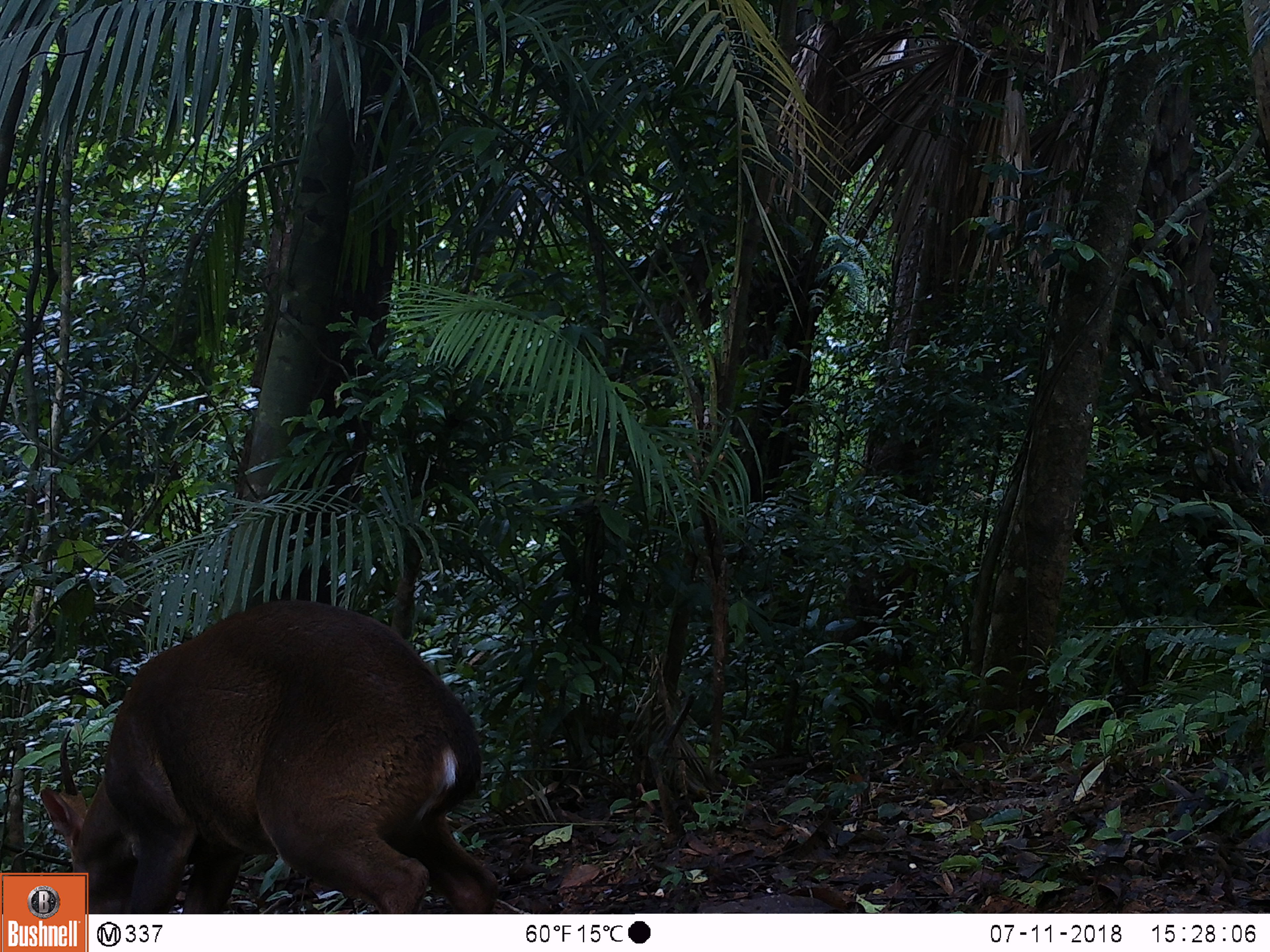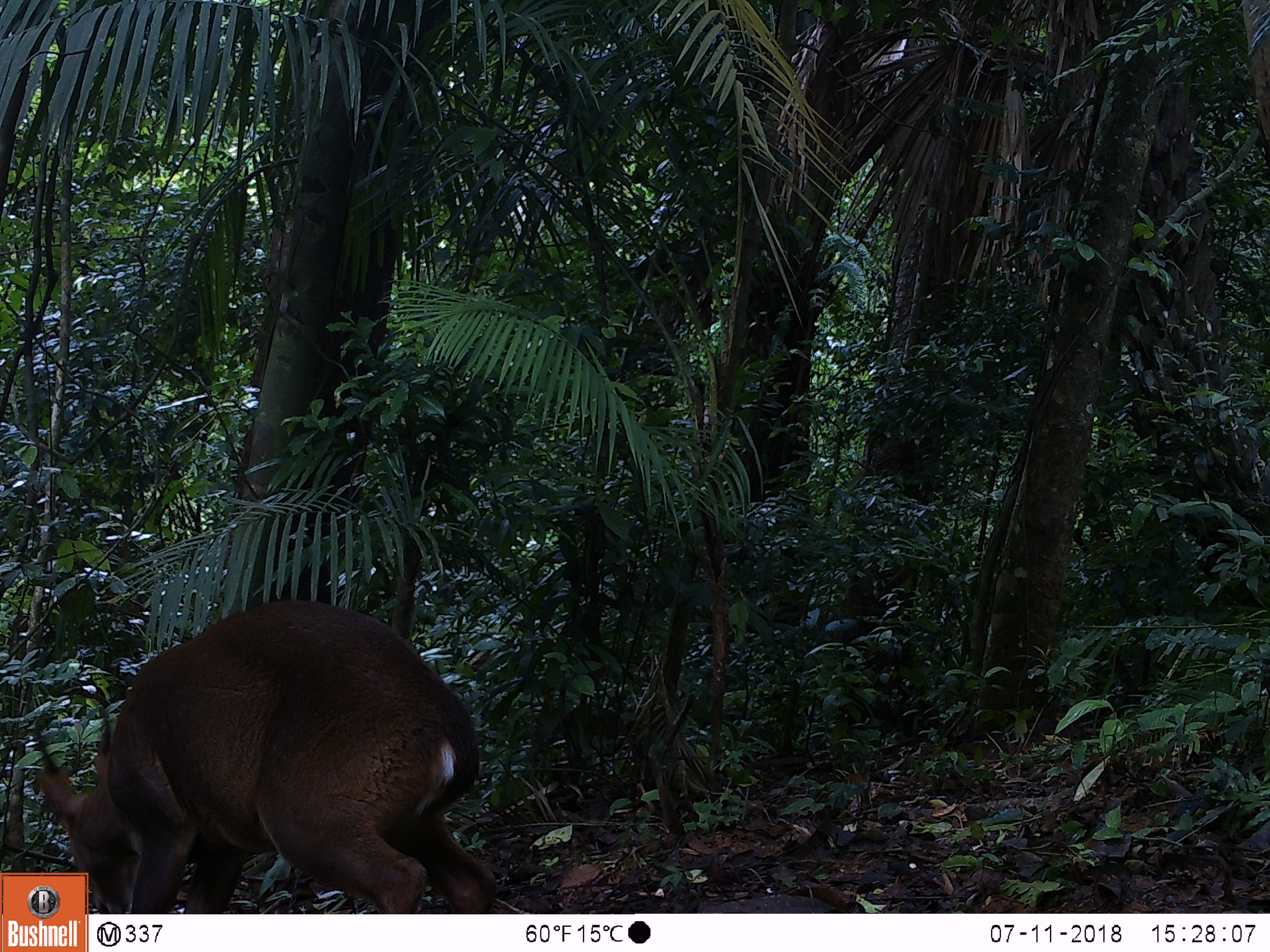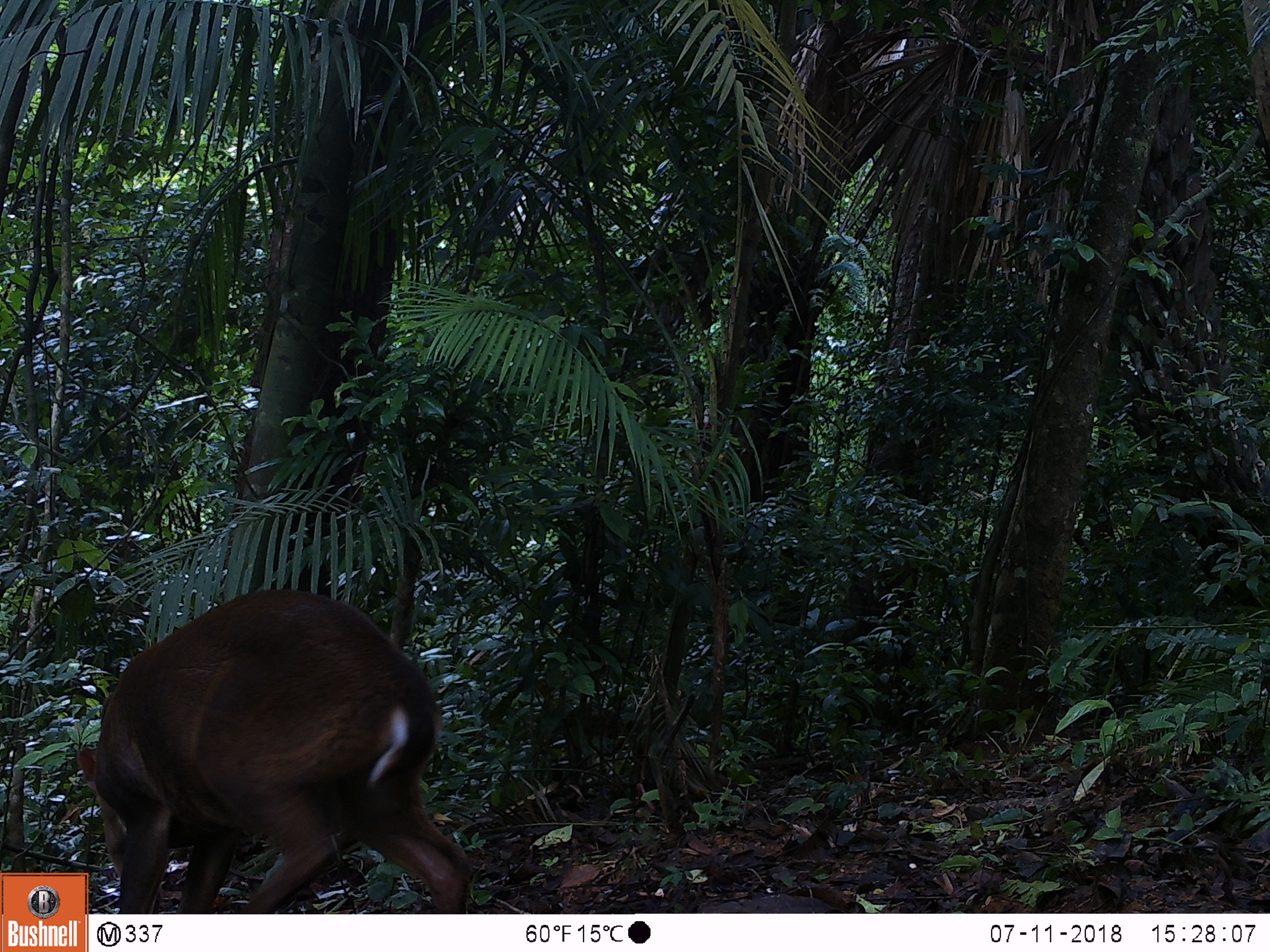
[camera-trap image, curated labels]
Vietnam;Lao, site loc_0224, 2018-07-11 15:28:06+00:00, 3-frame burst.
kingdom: Animalia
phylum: Chordata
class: Mammalia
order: Artiodactyla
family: Cervidae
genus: Muntiacus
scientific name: Muntiacus vuquangensis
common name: large-antlered muntjac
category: large antlered muntjac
Large antlered muntjac (large-antlered muntjac) (Muntiacus vuquangensis). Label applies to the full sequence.